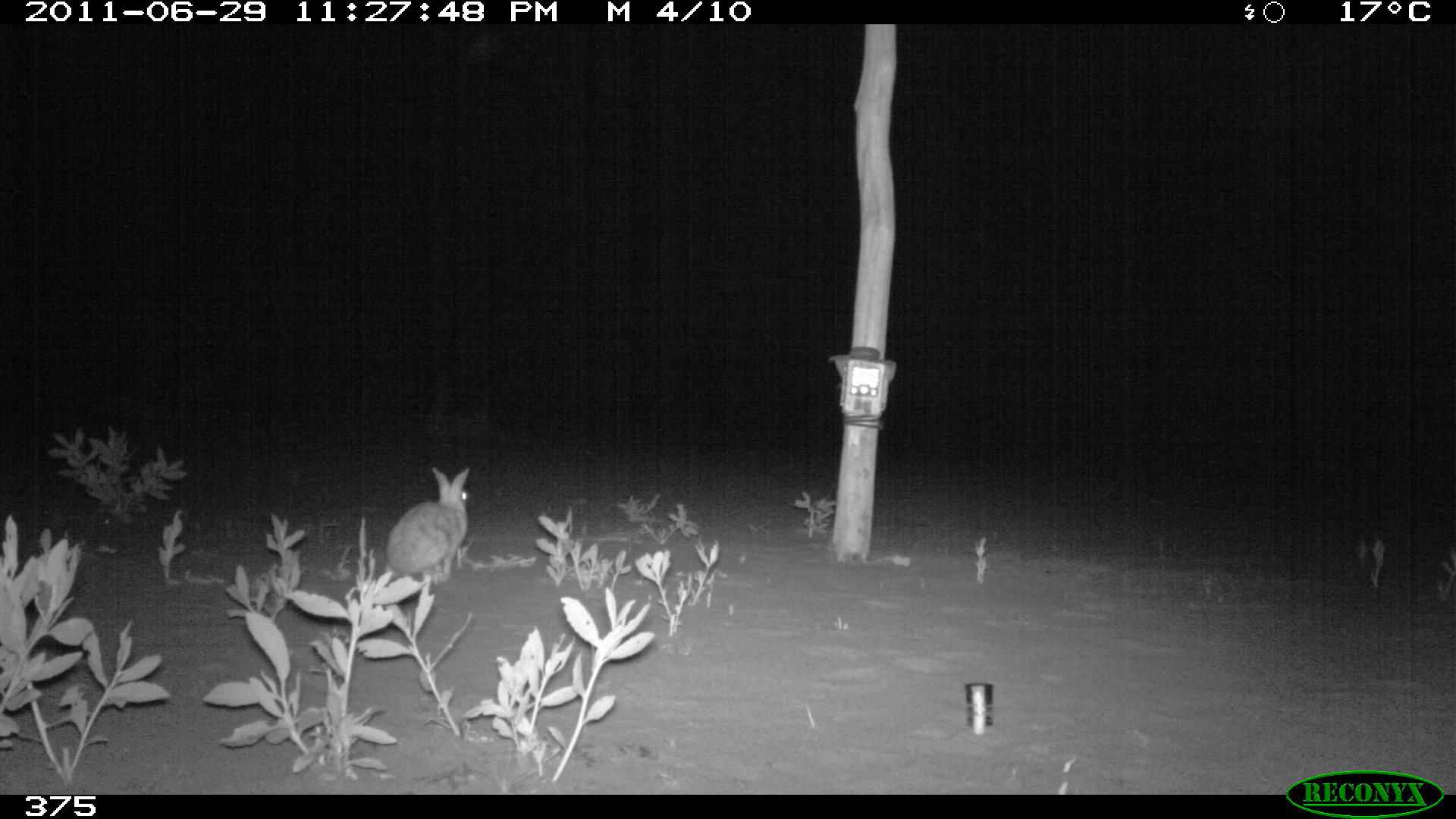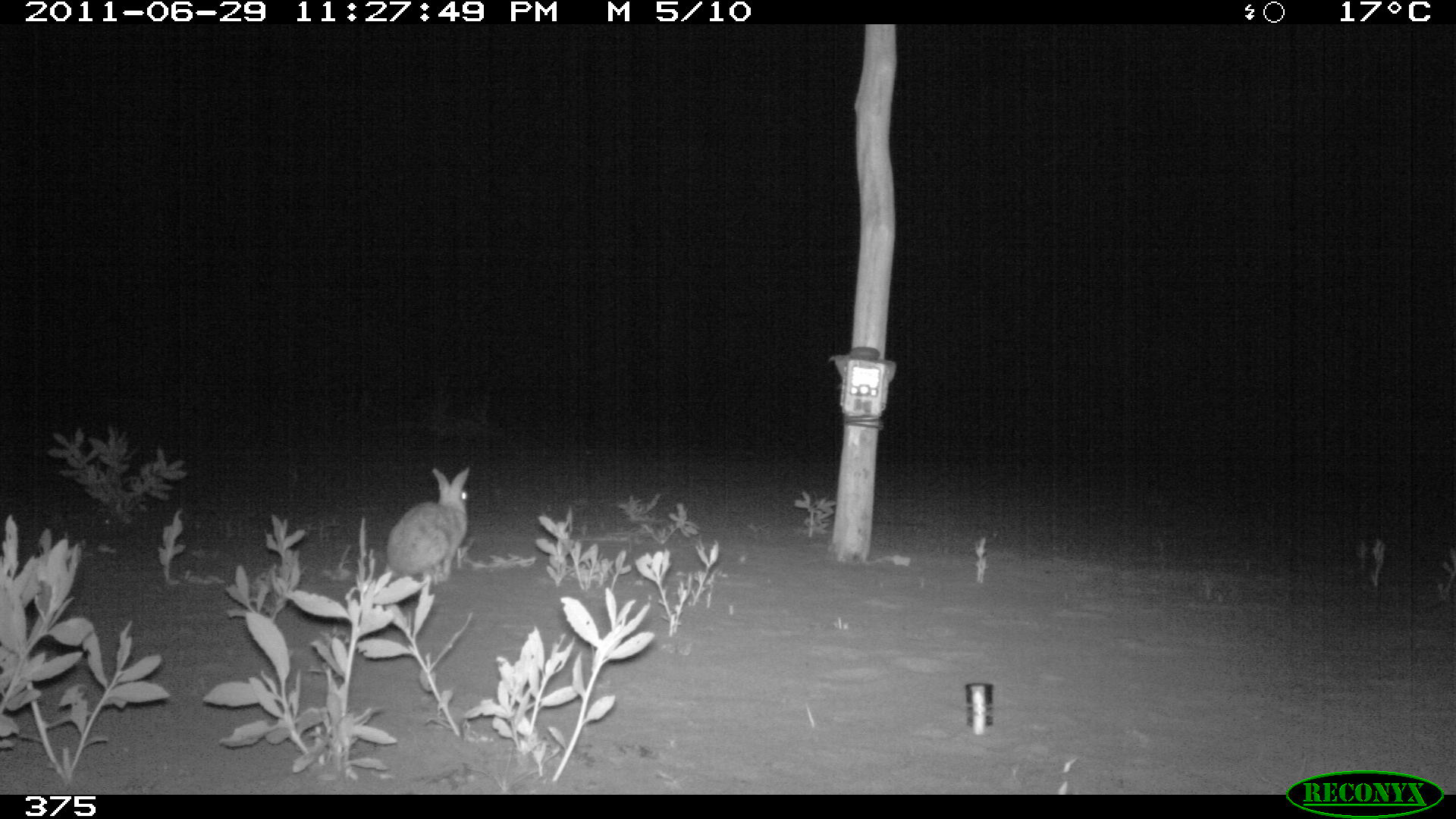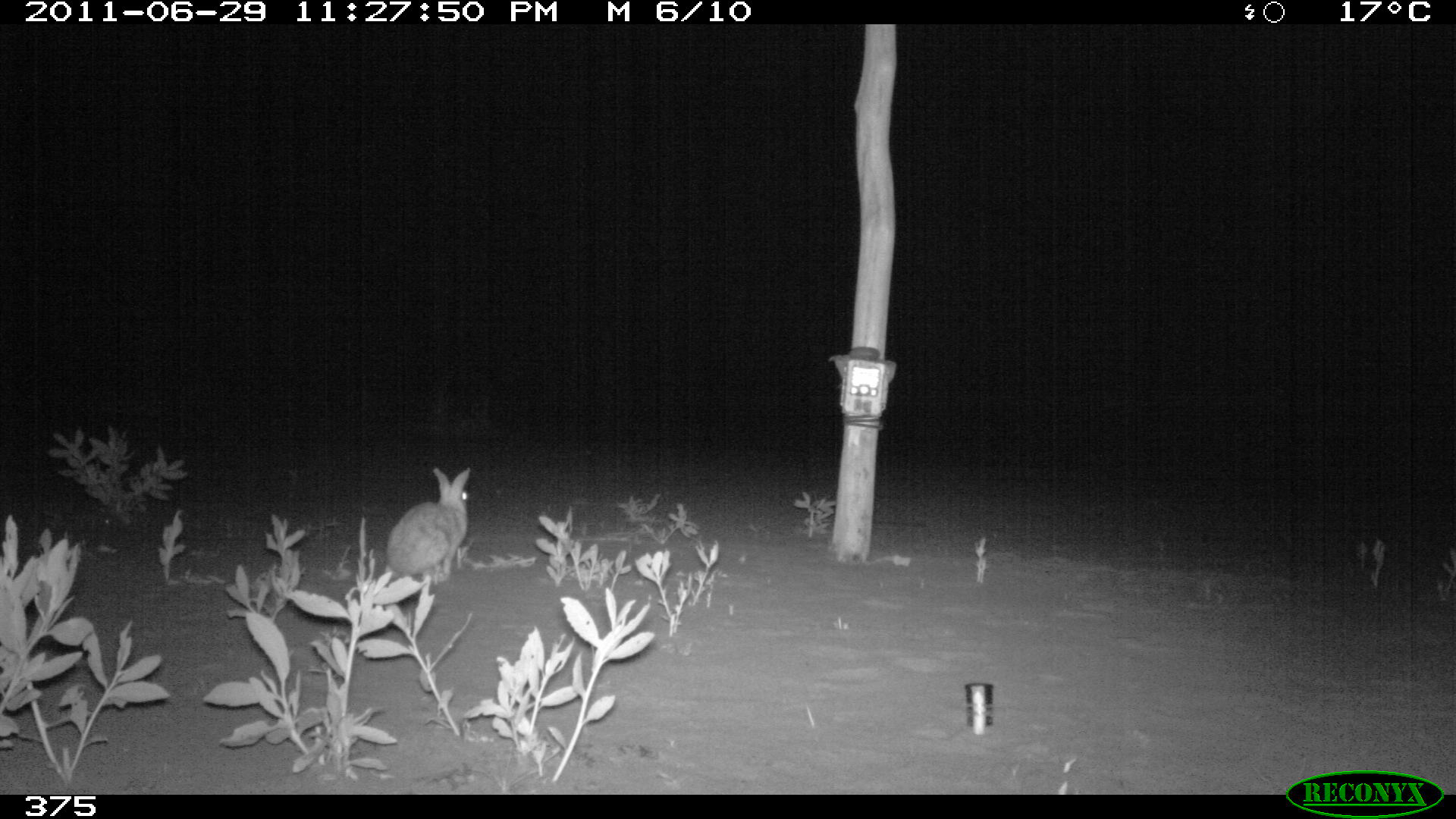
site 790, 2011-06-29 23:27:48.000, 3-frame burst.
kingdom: Animalia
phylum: Chordata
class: Mammalia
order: Lagomorpha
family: Leporidae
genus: Sylvilagus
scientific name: Sylvilagus brasiliensis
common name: tapeti